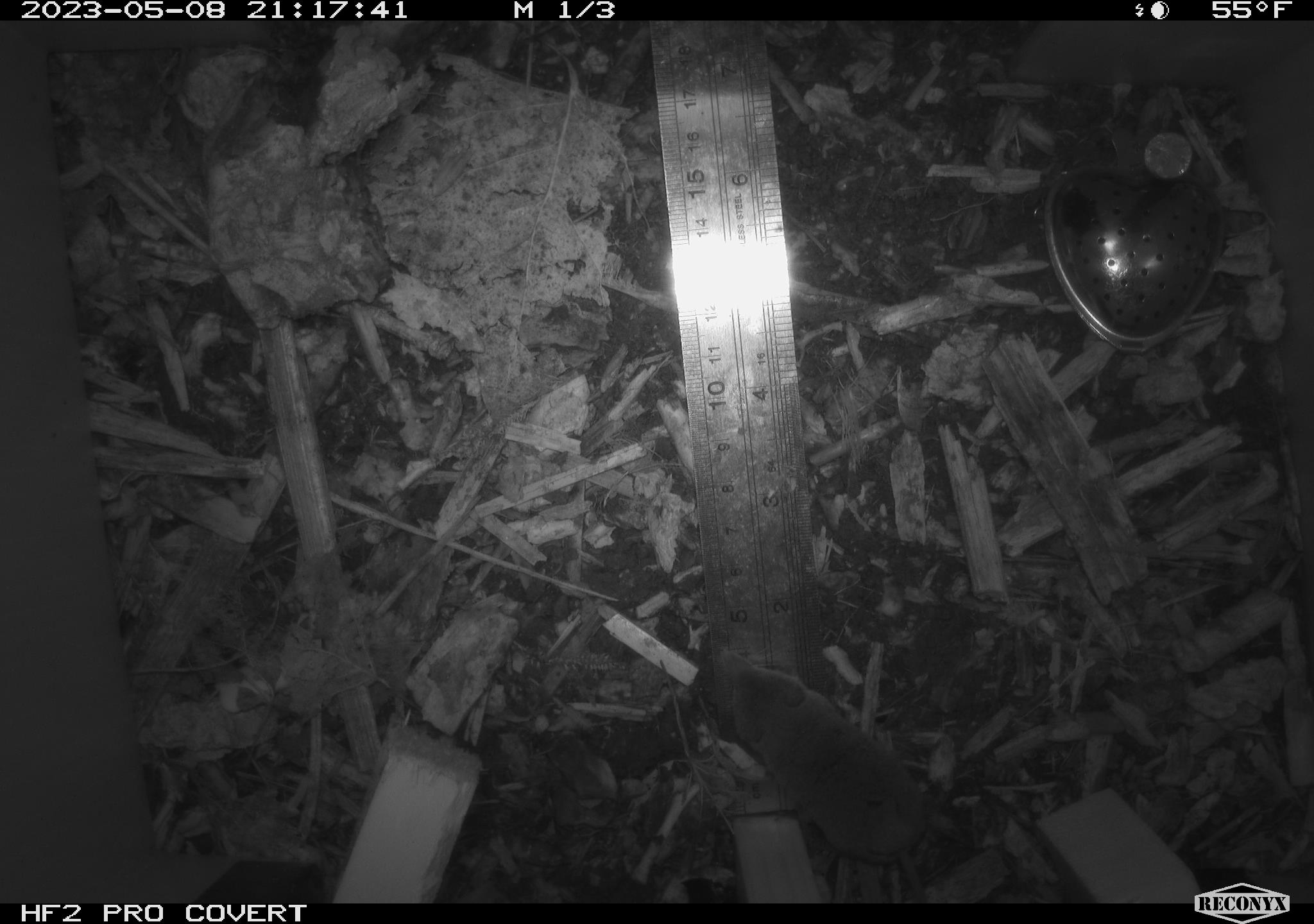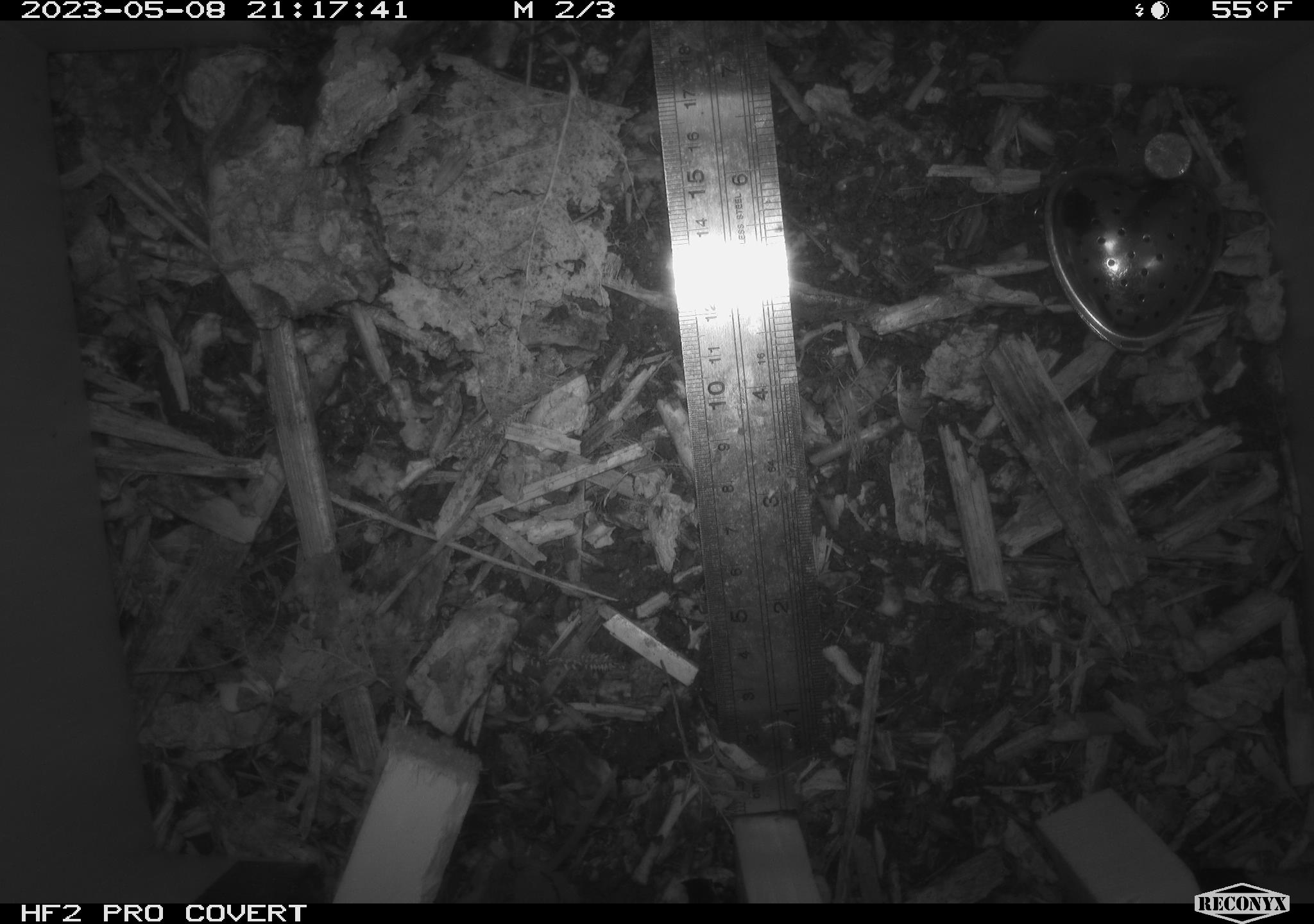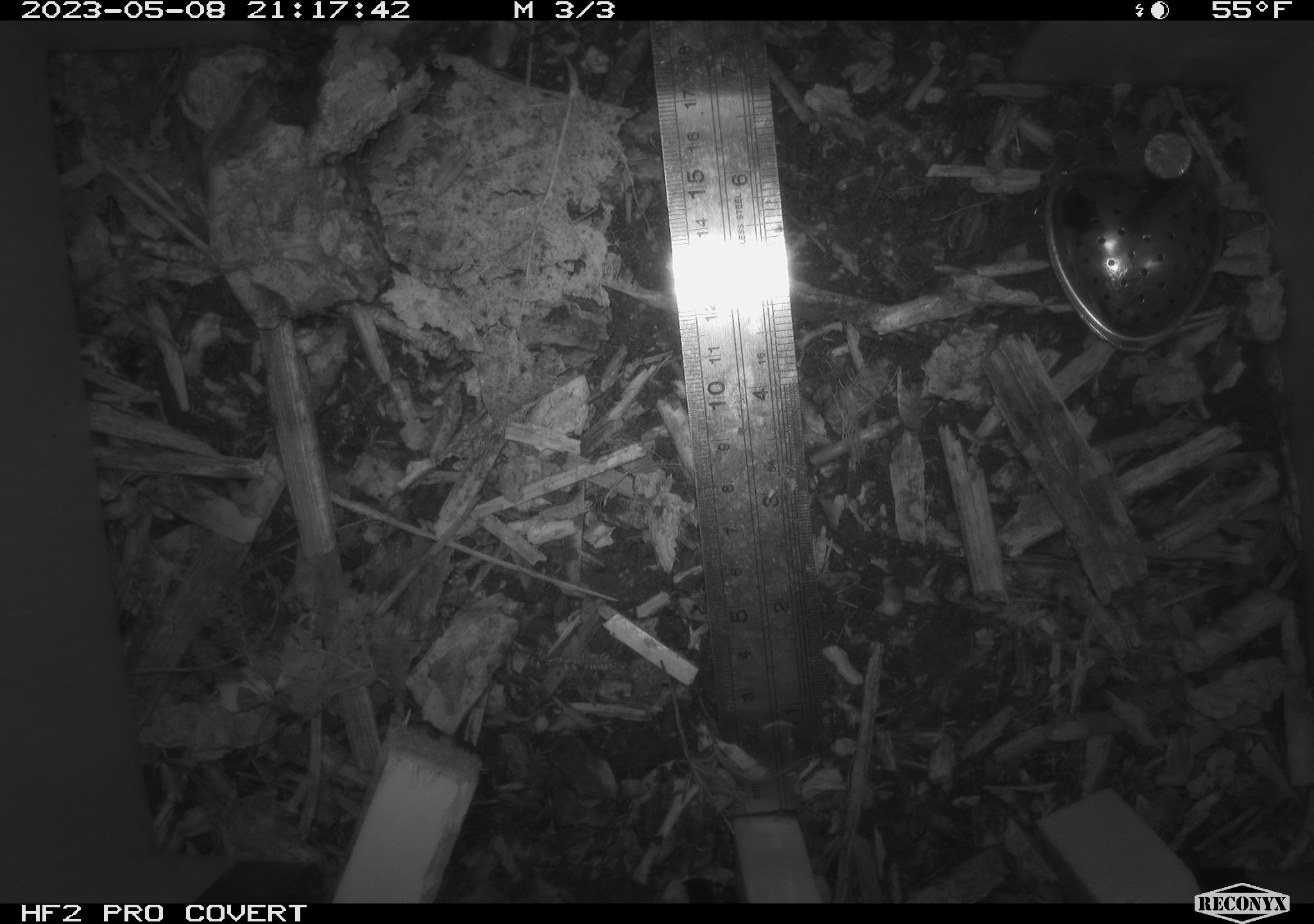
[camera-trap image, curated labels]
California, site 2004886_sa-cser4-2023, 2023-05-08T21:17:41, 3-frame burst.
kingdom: Animalia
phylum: Chordata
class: Mammalia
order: Eulipotyphla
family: Soricidae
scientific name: Soricidae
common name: shrews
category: soricidae family